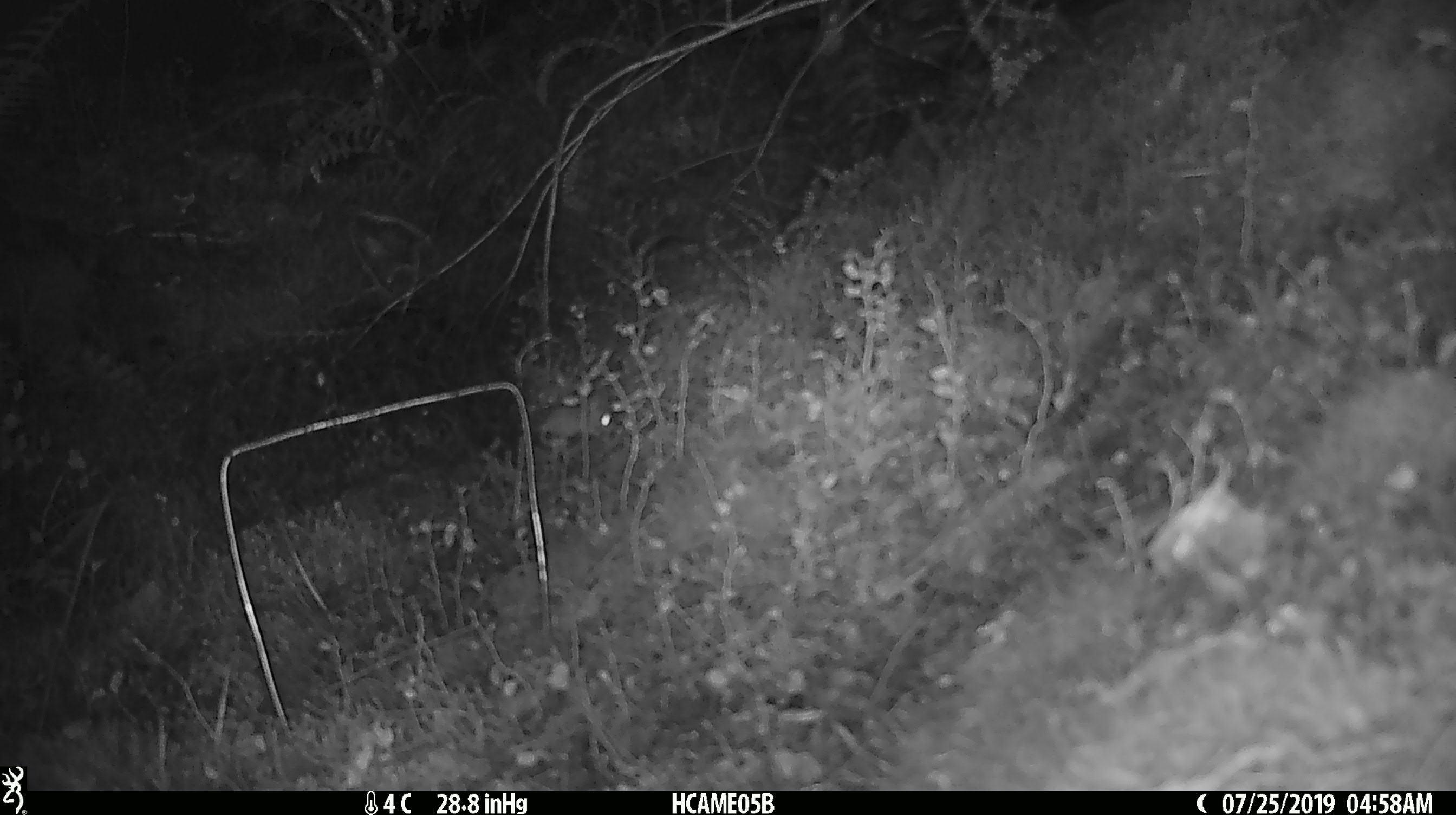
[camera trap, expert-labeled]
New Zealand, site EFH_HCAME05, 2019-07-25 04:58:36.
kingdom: Animalia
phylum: Chordata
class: Mammalia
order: Rodentia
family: Muridae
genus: Mus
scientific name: Mus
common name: mouse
Mouse (Mus).